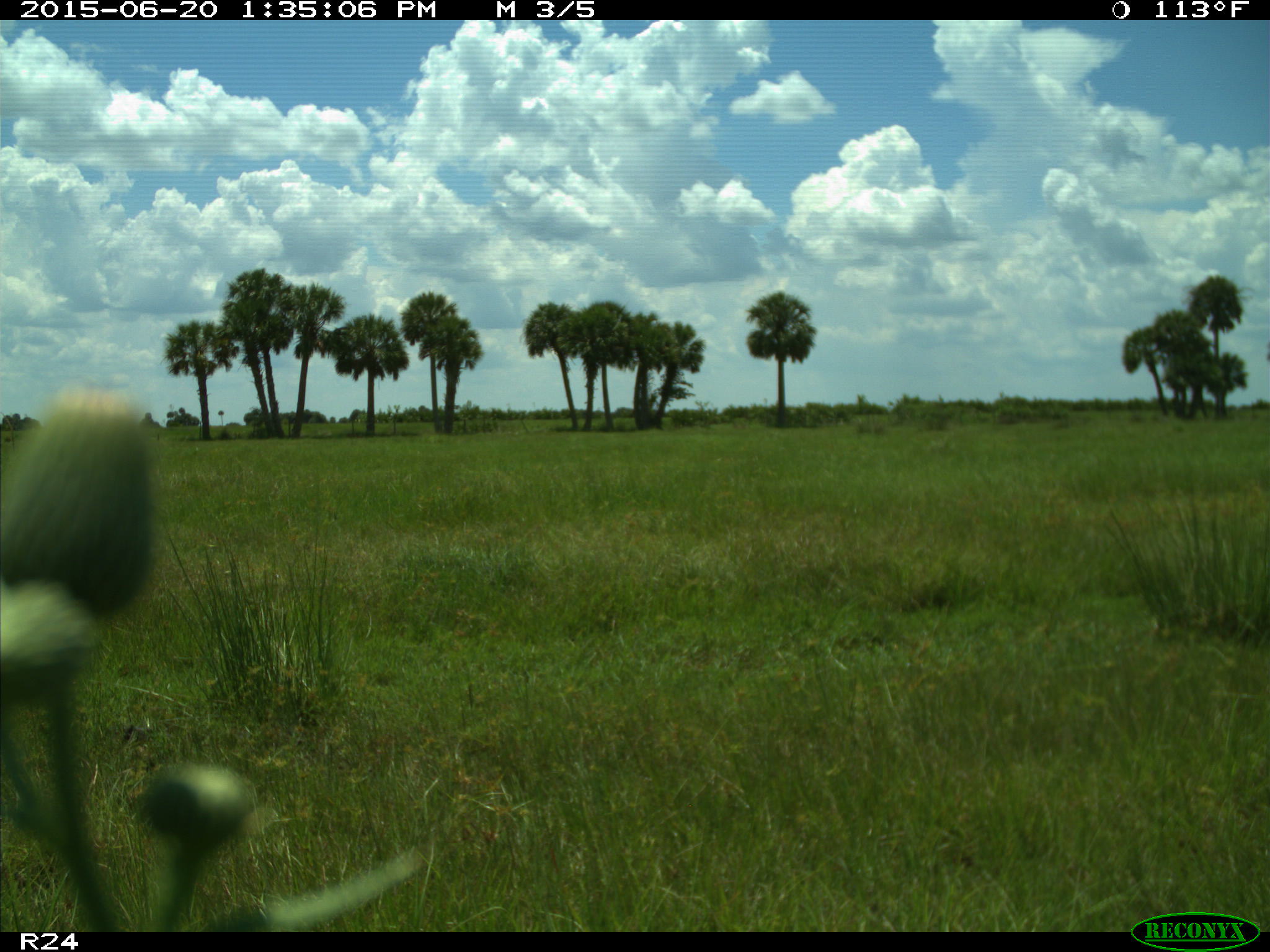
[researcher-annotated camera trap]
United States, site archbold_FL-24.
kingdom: Animalia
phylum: Chordata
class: Mammalia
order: Artiodactyla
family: Bovidae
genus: Bos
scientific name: Bos taurus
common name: domestic cow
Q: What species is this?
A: Bos taurus (domestic cow).